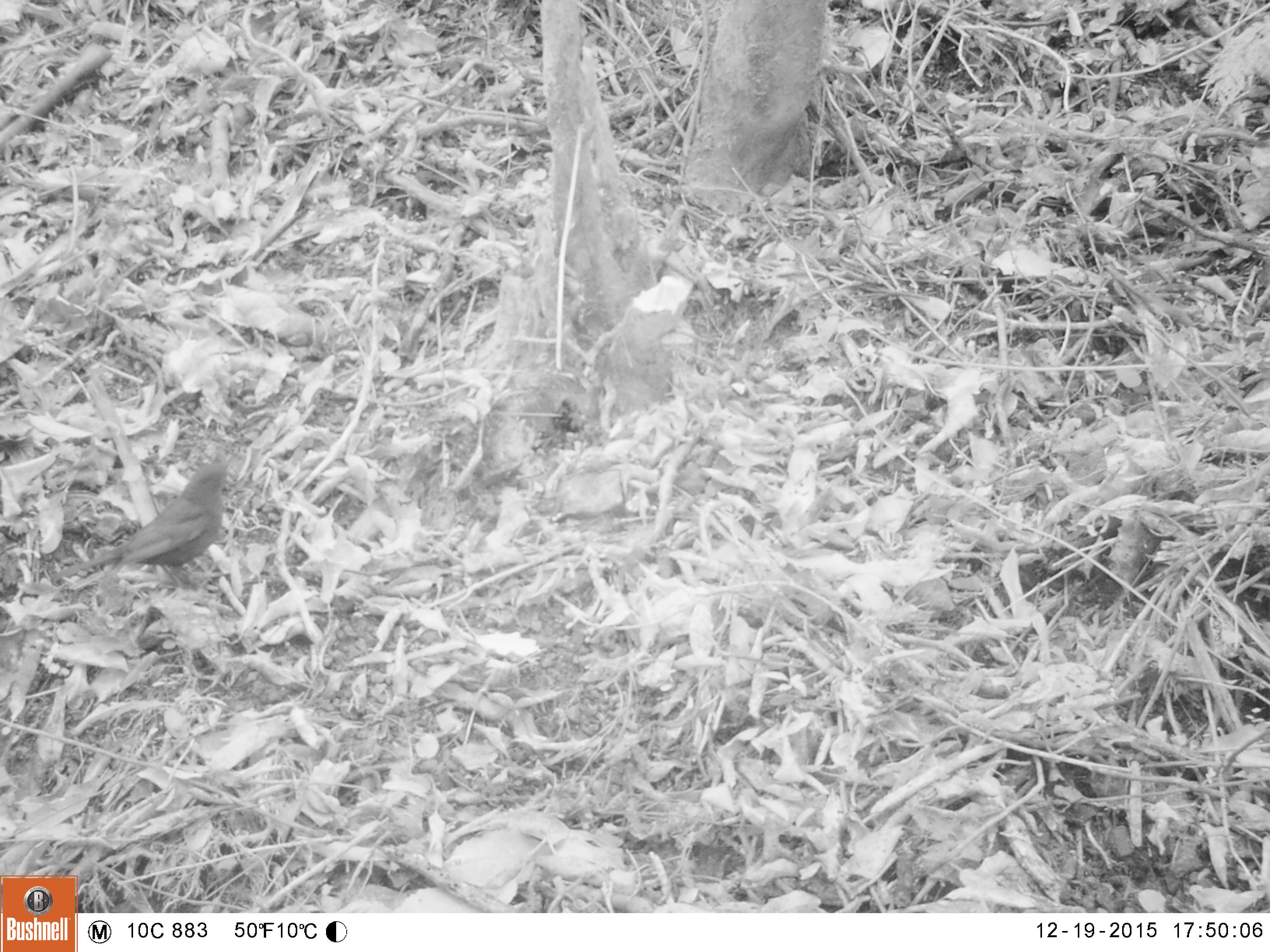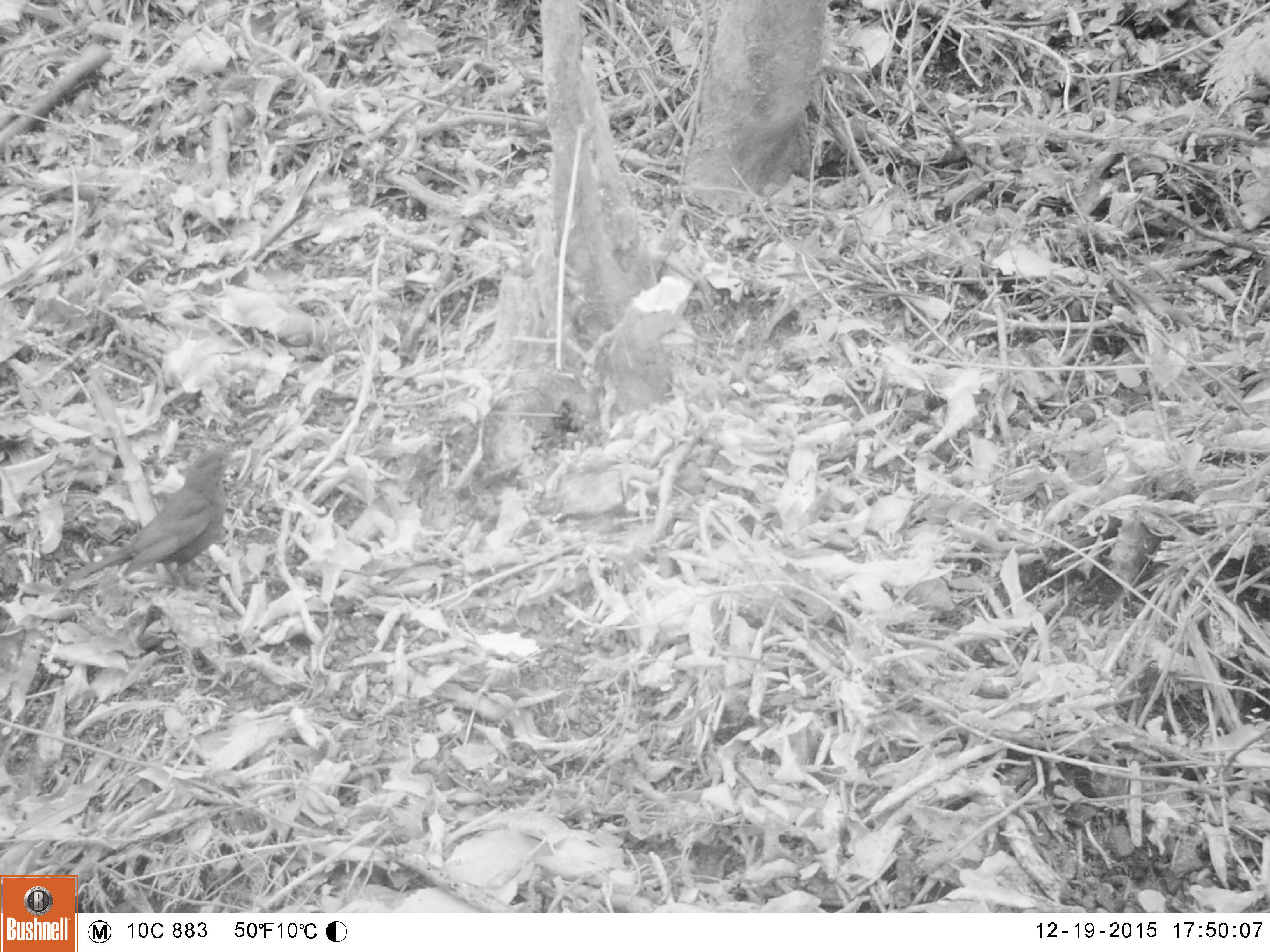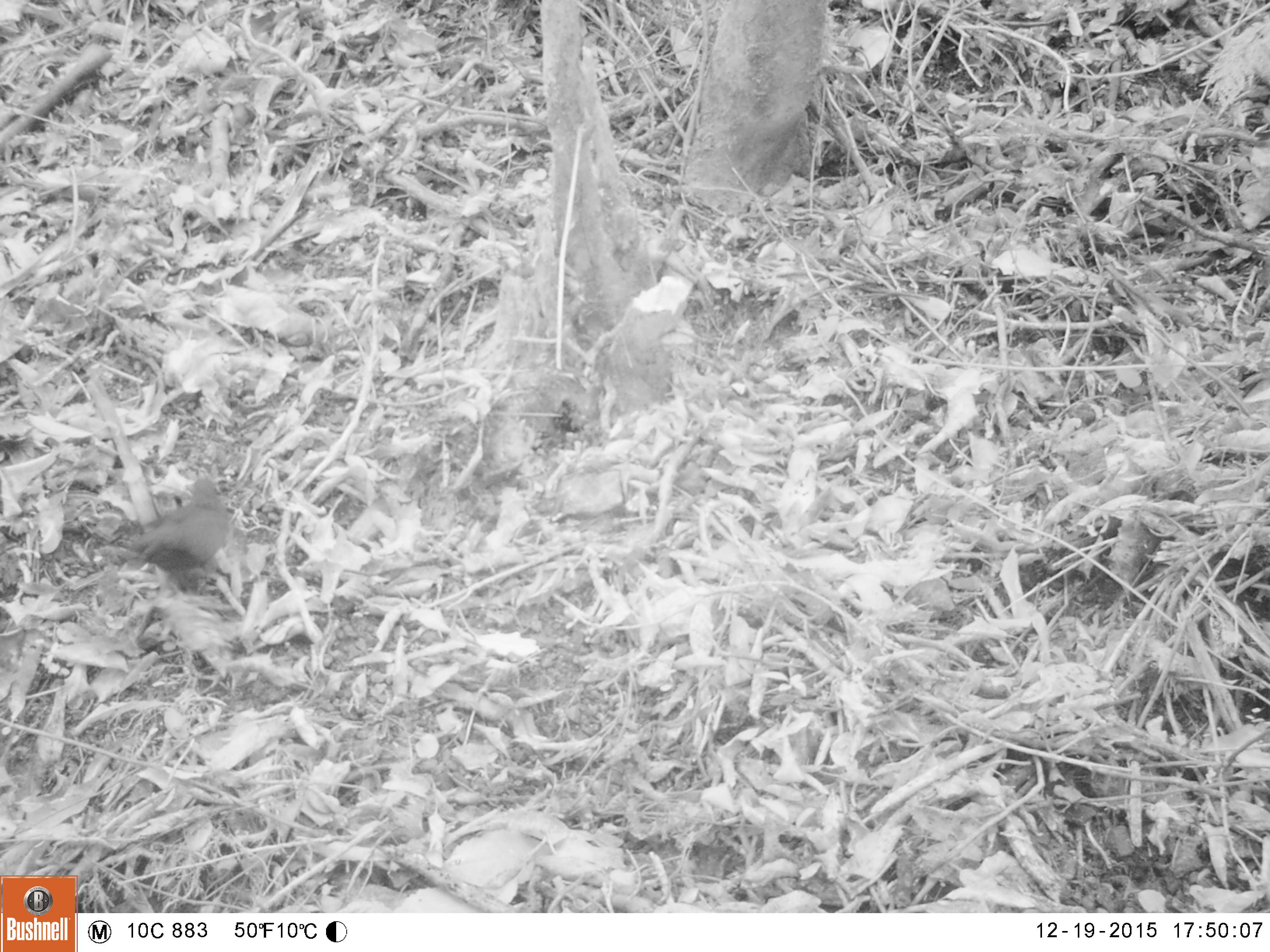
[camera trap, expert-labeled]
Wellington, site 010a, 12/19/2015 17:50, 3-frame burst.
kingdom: Animalia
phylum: Chordata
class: Aves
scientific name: Aves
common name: bird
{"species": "bird (Aves)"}